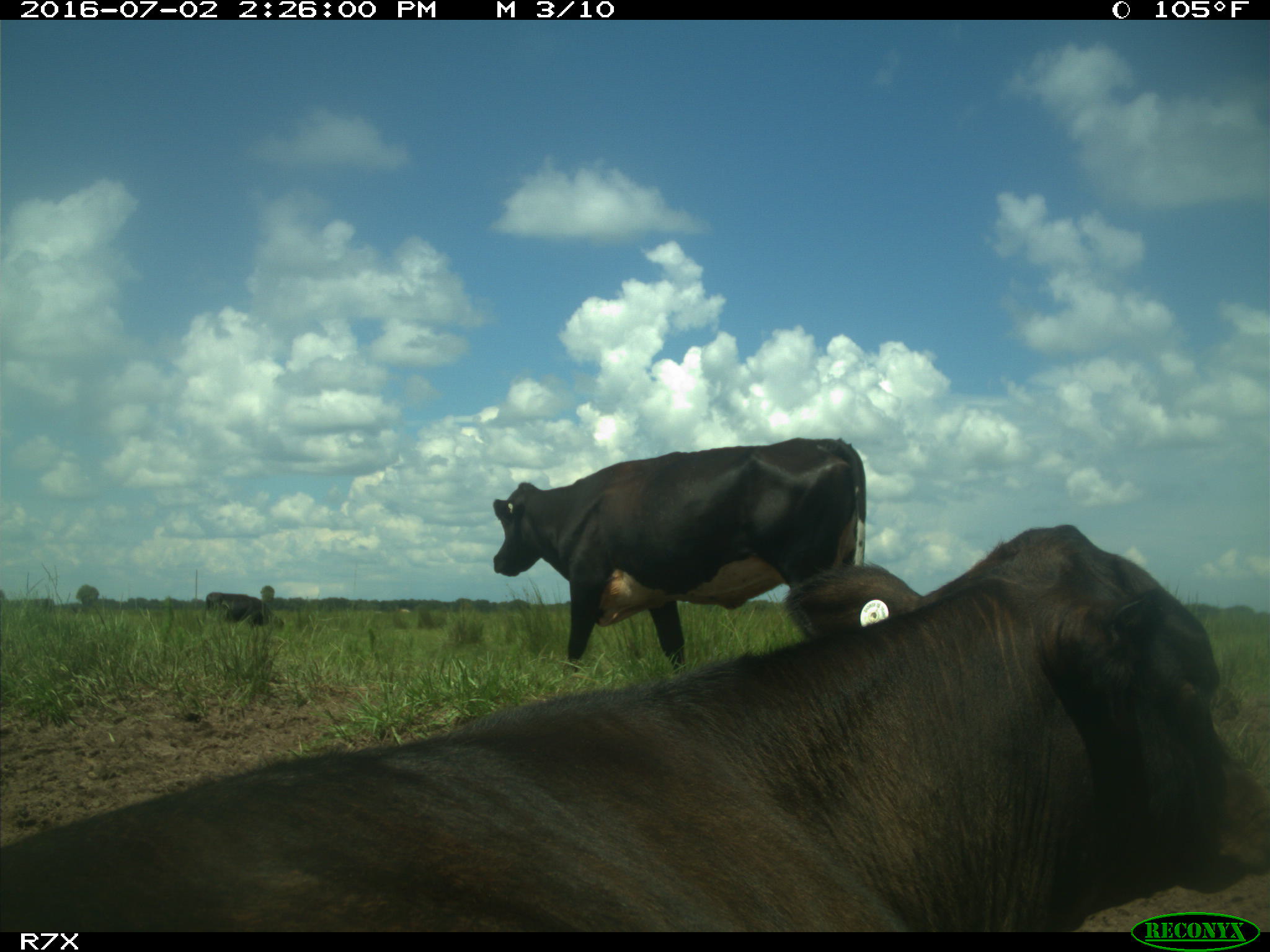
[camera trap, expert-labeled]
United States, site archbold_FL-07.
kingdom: Animalia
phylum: Chordata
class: Mammalia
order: Artiodactyla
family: Bovidae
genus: Bos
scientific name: Bos taurus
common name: domestic cow